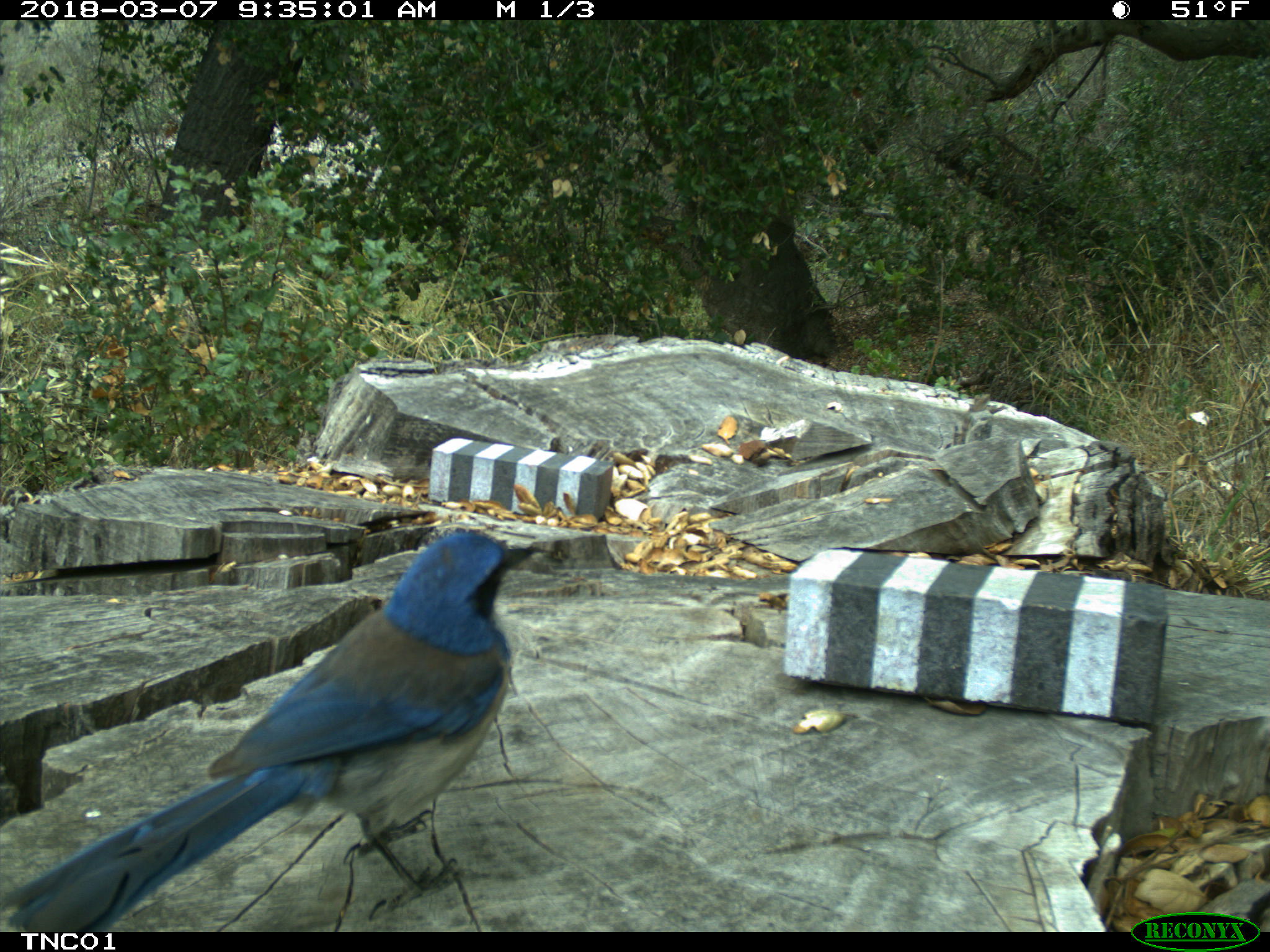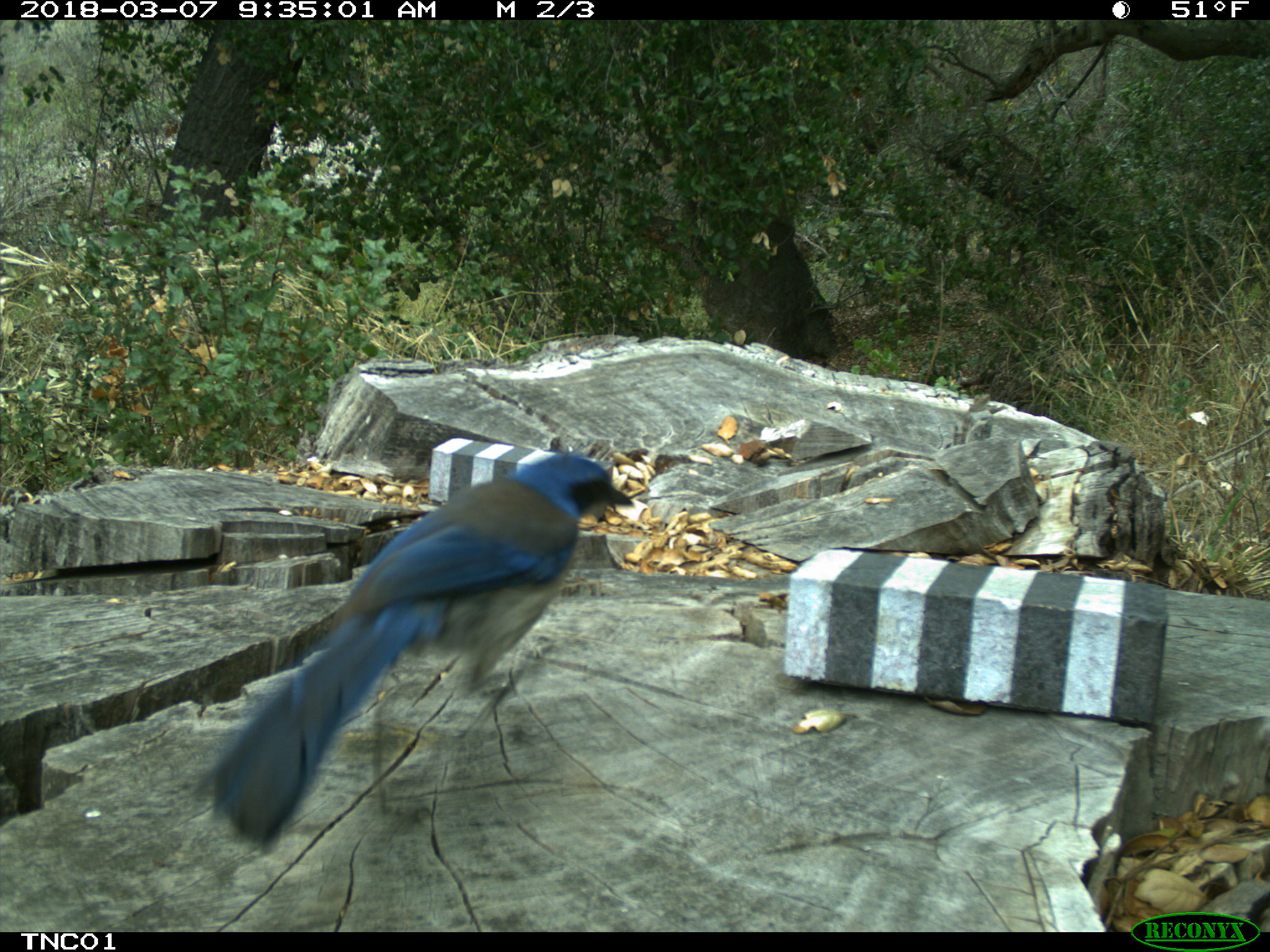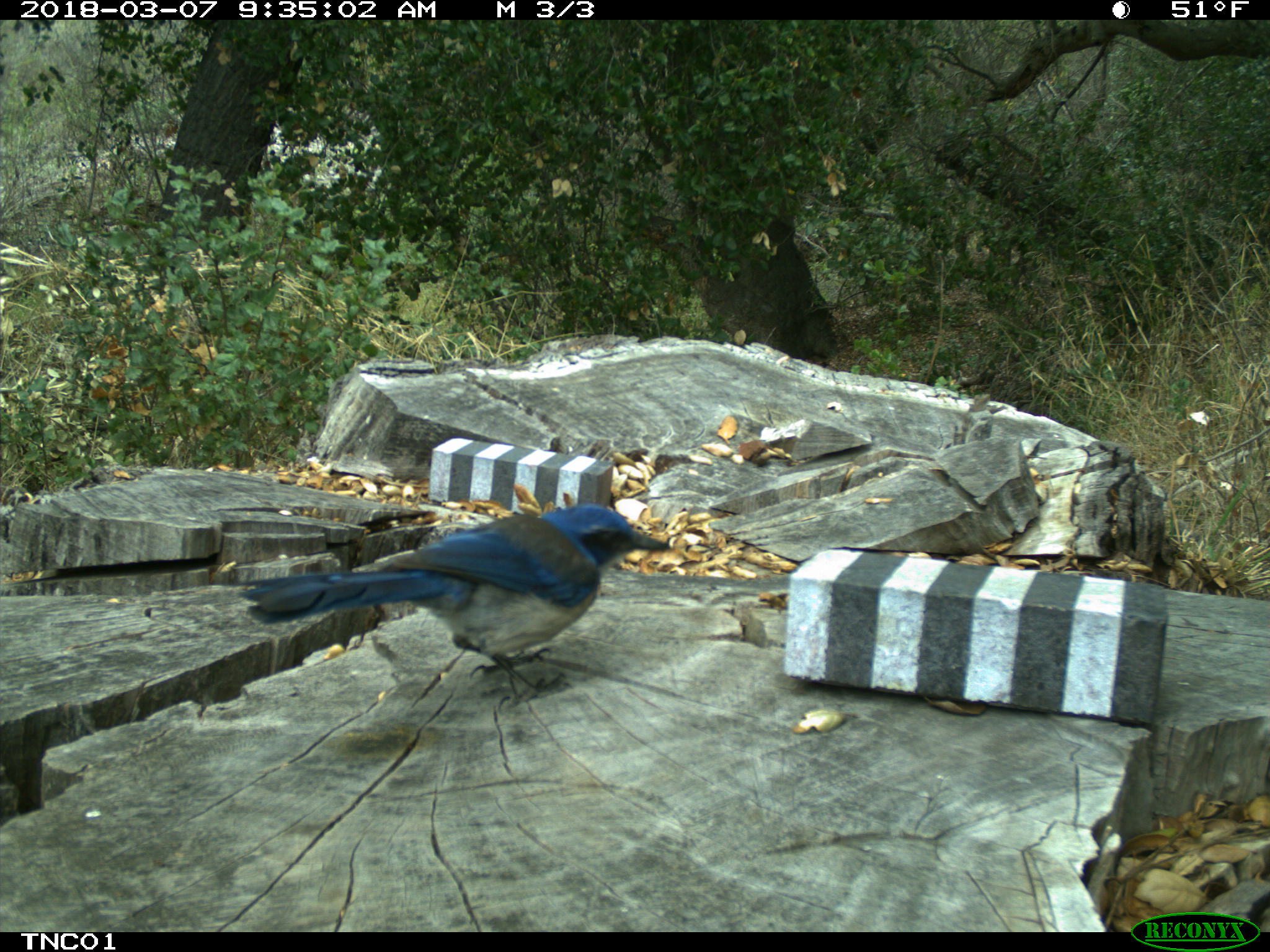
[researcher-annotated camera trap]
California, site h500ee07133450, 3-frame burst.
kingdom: Animalia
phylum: Chordata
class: Aves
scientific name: Aves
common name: bird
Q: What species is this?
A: Bird (Aves).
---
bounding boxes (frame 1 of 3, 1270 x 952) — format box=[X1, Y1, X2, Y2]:
bird: box=[0, 527, 555, 928]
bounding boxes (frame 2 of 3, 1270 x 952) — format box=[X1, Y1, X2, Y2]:
bird: box=[184, 449, 636, 855]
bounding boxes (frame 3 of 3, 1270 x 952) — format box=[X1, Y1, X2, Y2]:
bird: box=[238, 501, 670, 710]